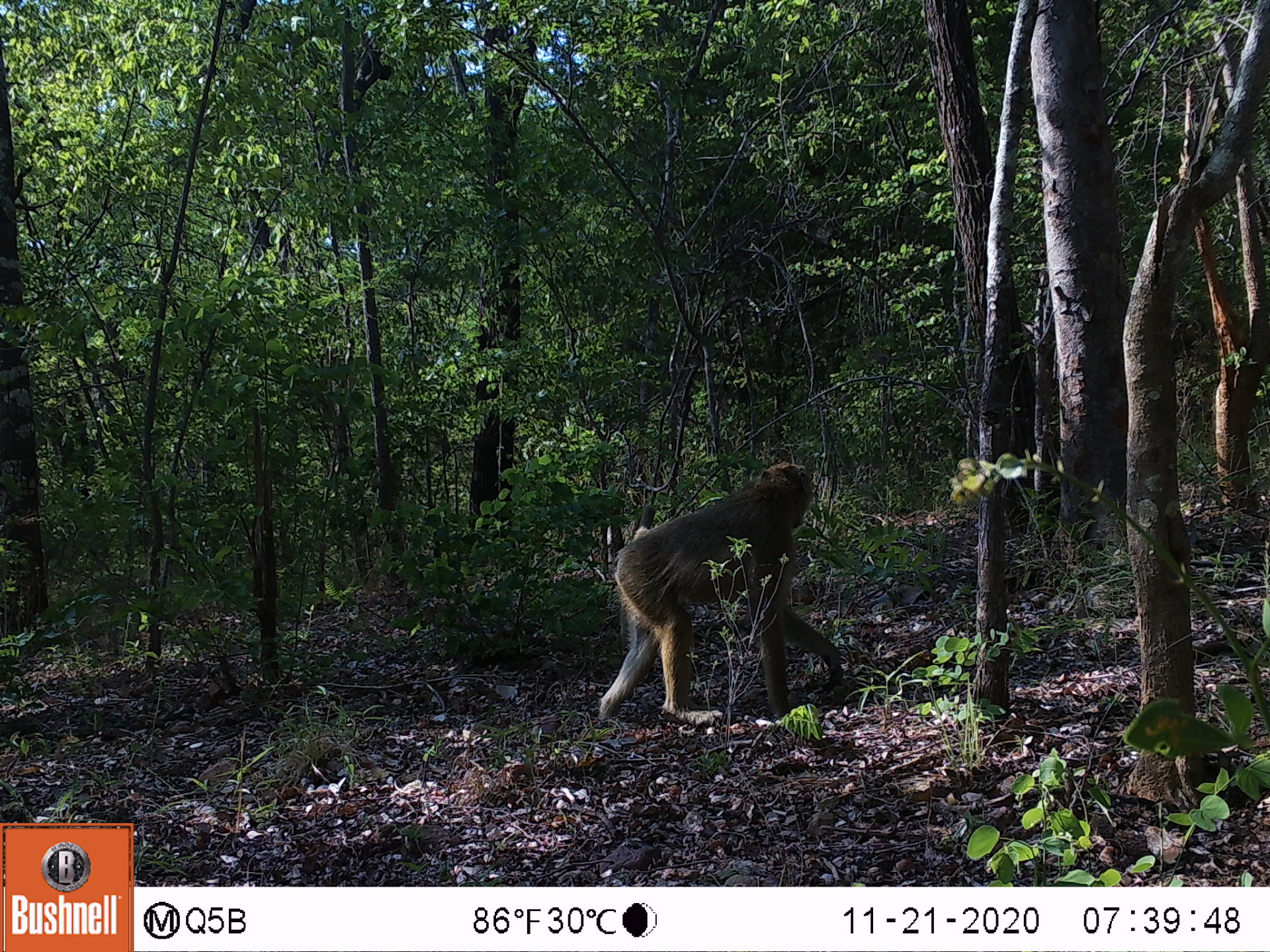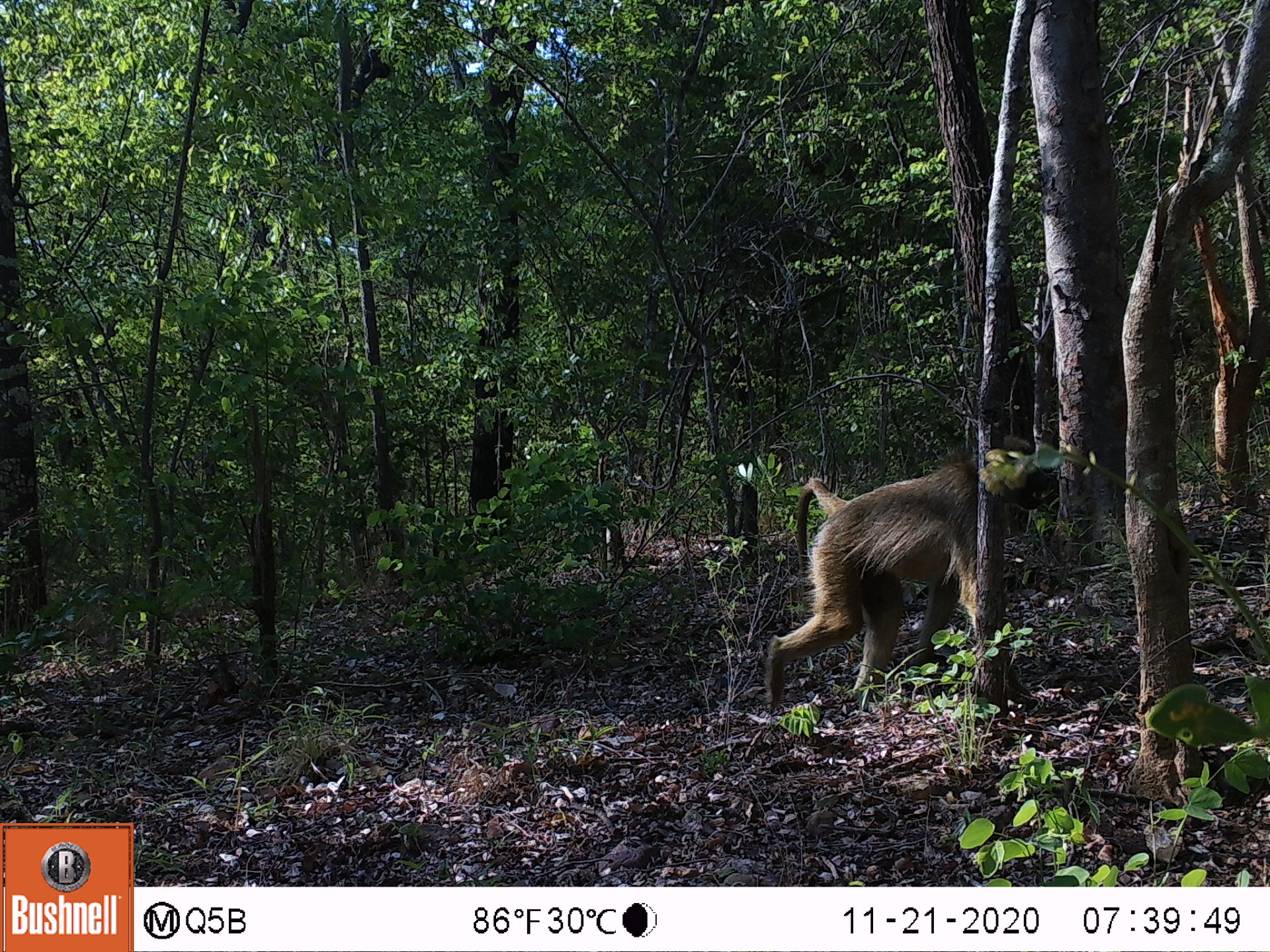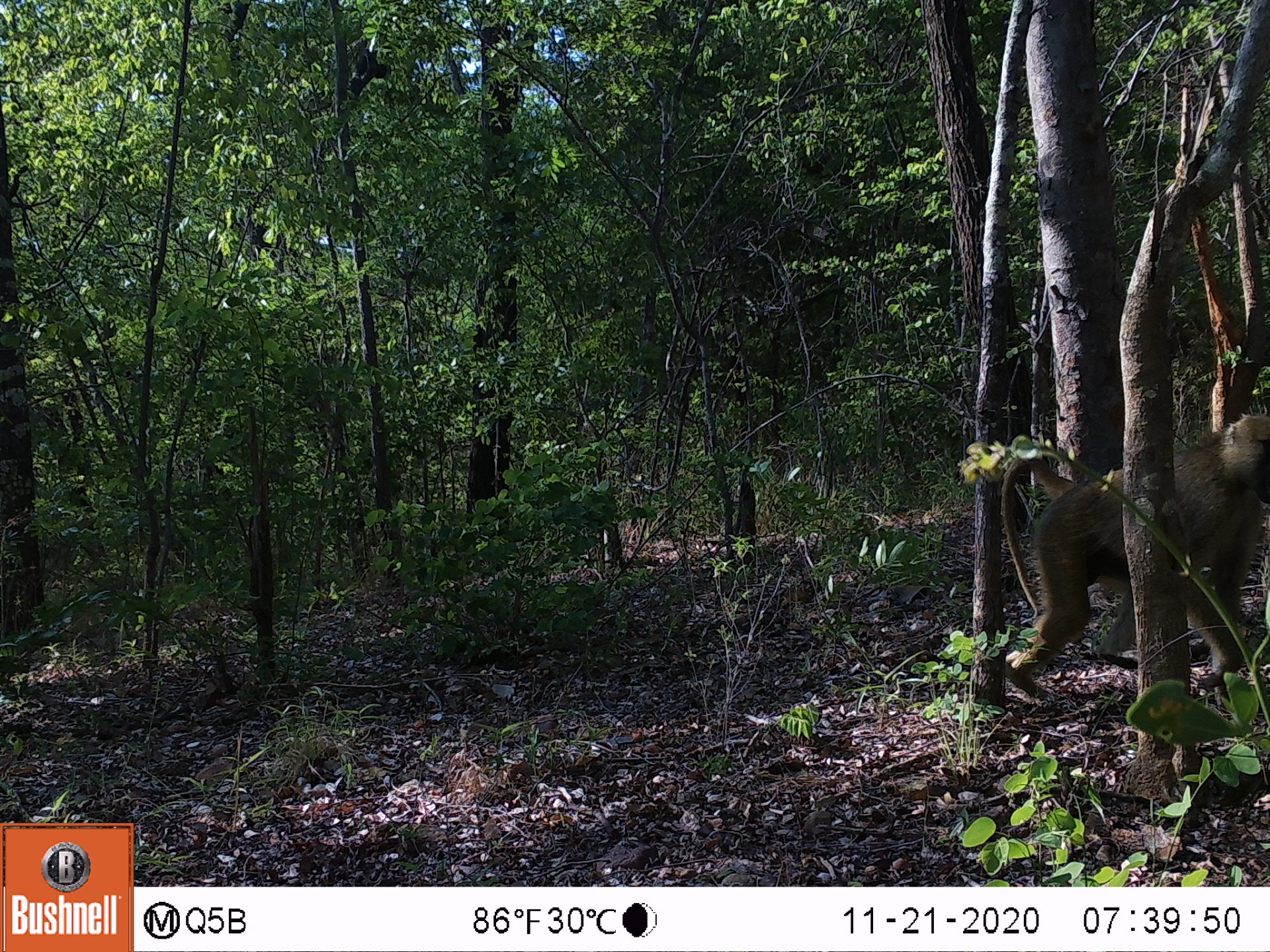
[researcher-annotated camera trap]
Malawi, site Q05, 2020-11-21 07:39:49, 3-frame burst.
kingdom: Animalia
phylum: Chordata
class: Mammalia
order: Primates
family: Cercopithecidae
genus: Papio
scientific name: Papio cynocephalus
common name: yellow baboon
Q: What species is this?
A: Yellow baboon (Papio cynocephalus).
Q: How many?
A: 1.